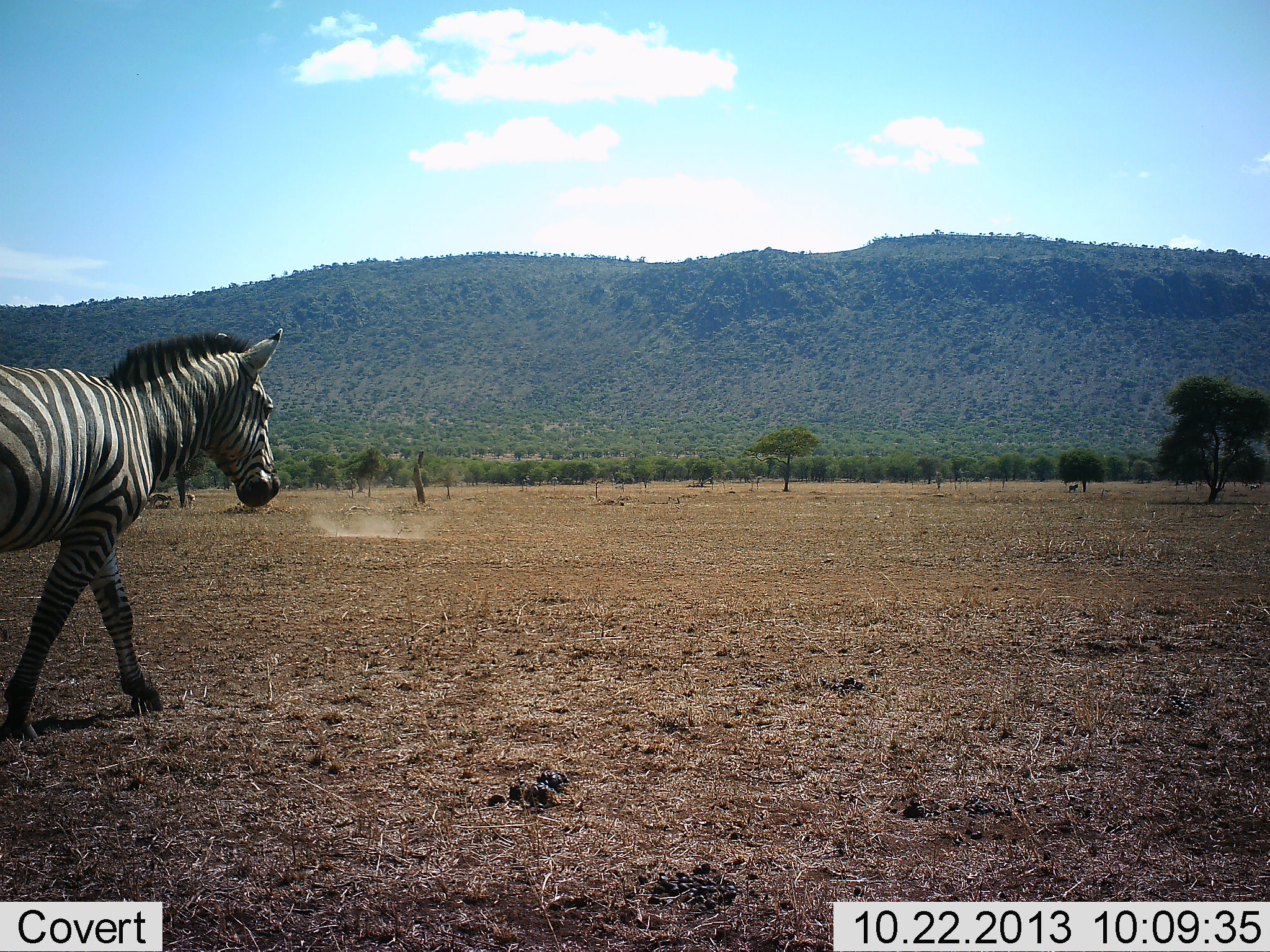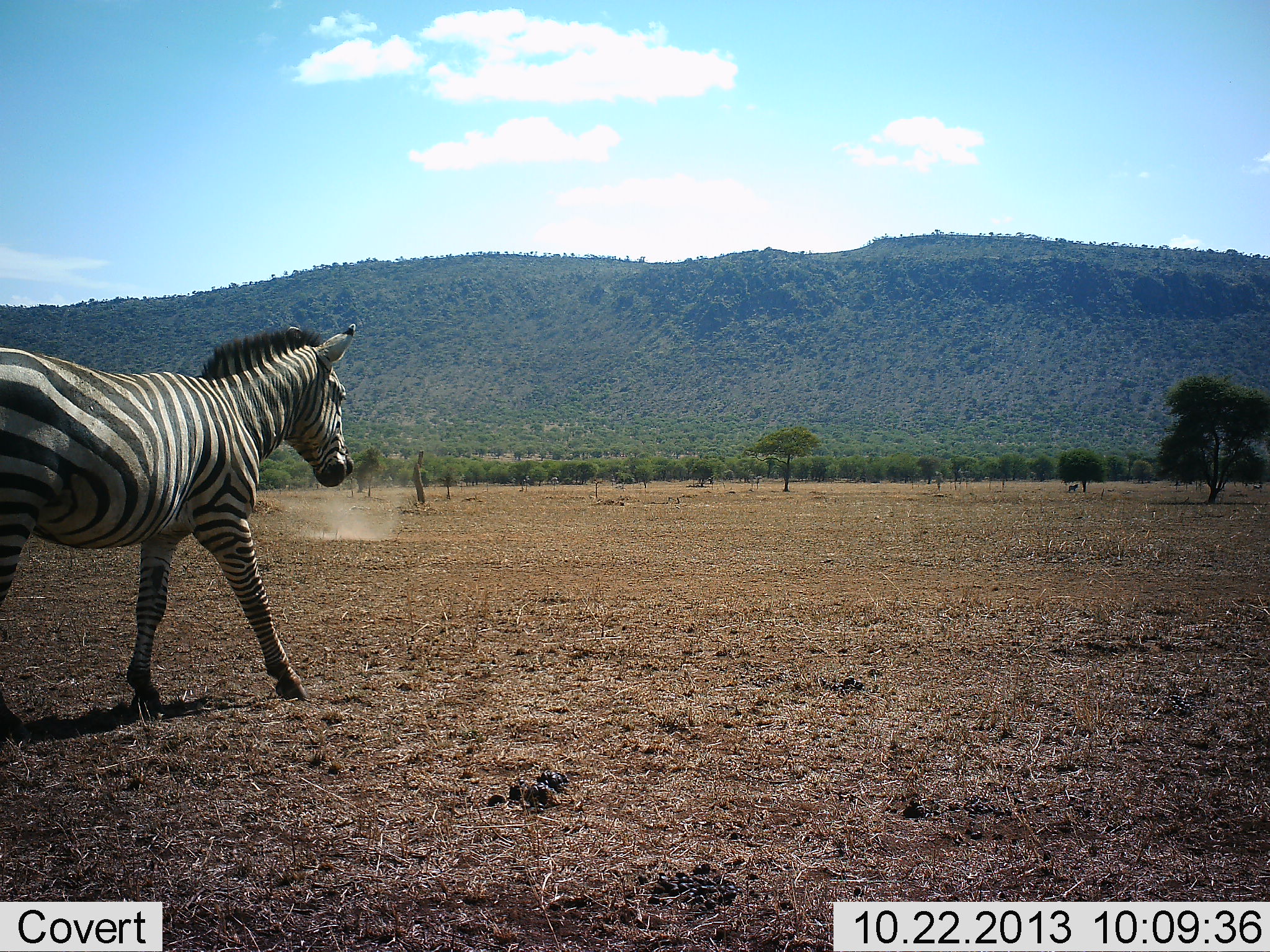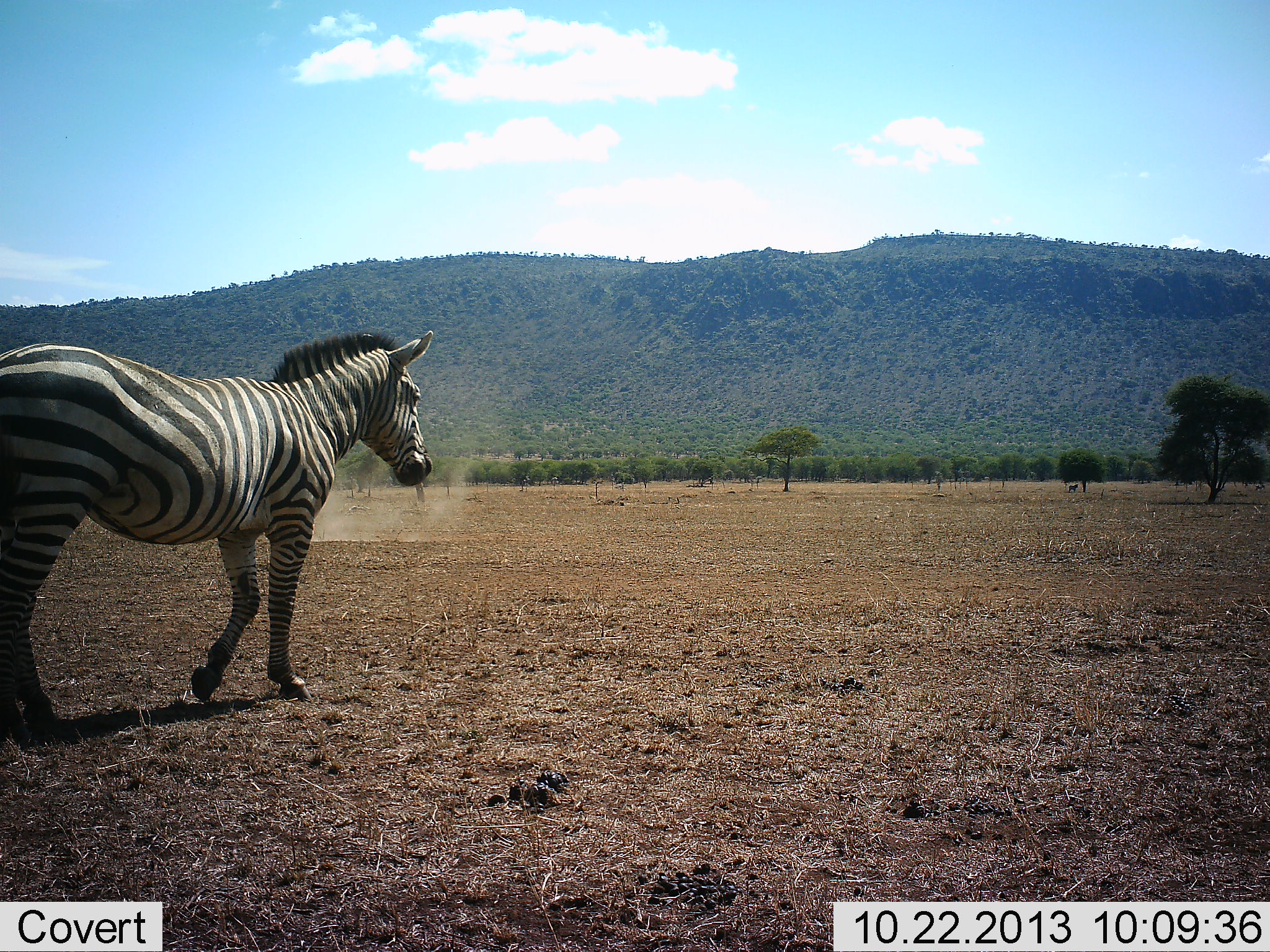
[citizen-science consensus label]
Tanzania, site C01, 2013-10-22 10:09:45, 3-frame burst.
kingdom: Animalia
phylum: Chordata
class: Mammalia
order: Perissodactyla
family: Equidae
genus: Equus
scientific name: Equus quagga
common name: plains zebra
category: zebra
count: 1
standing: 0%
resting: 0%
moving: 100%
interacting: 0%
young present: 0%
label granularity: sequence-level